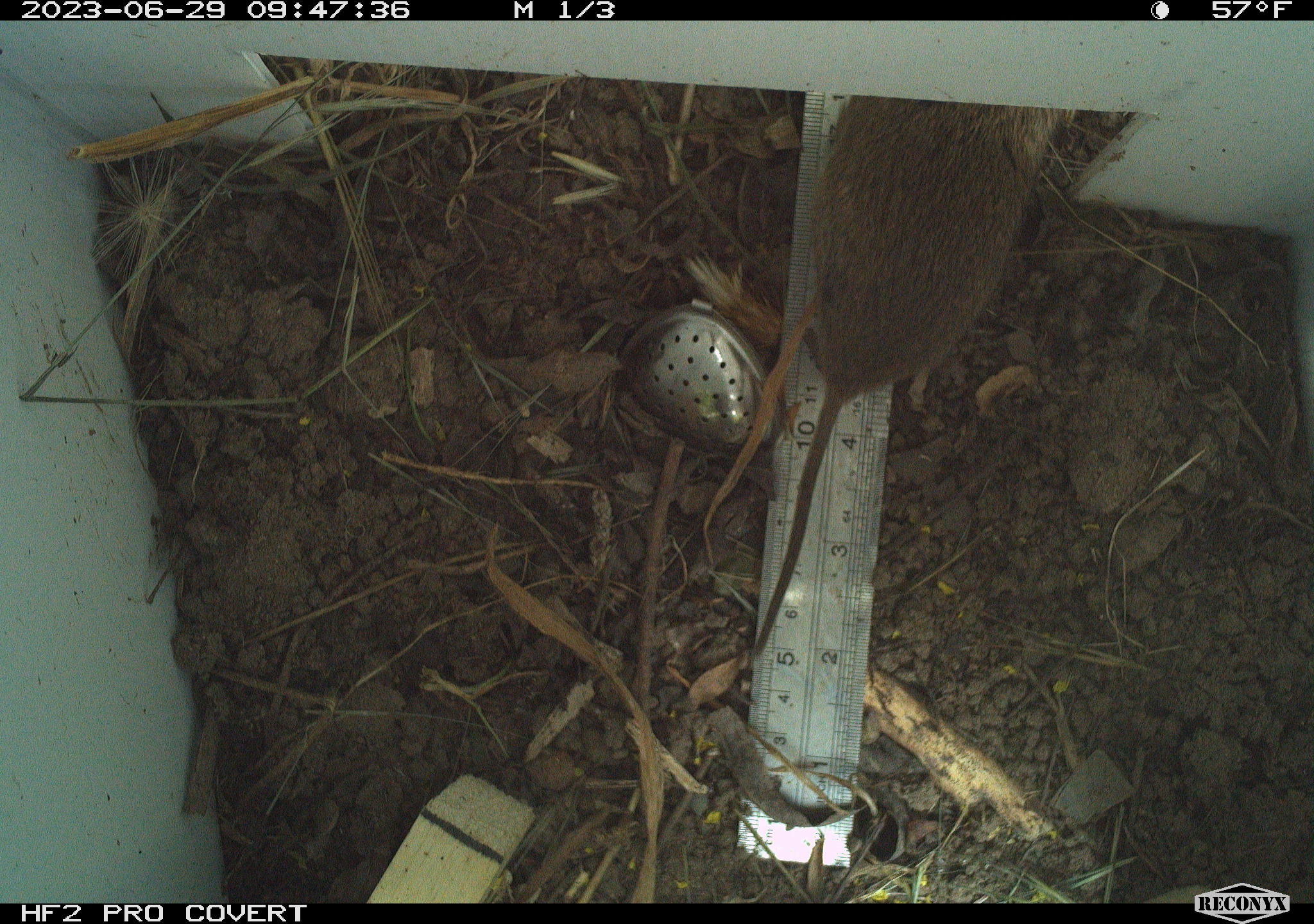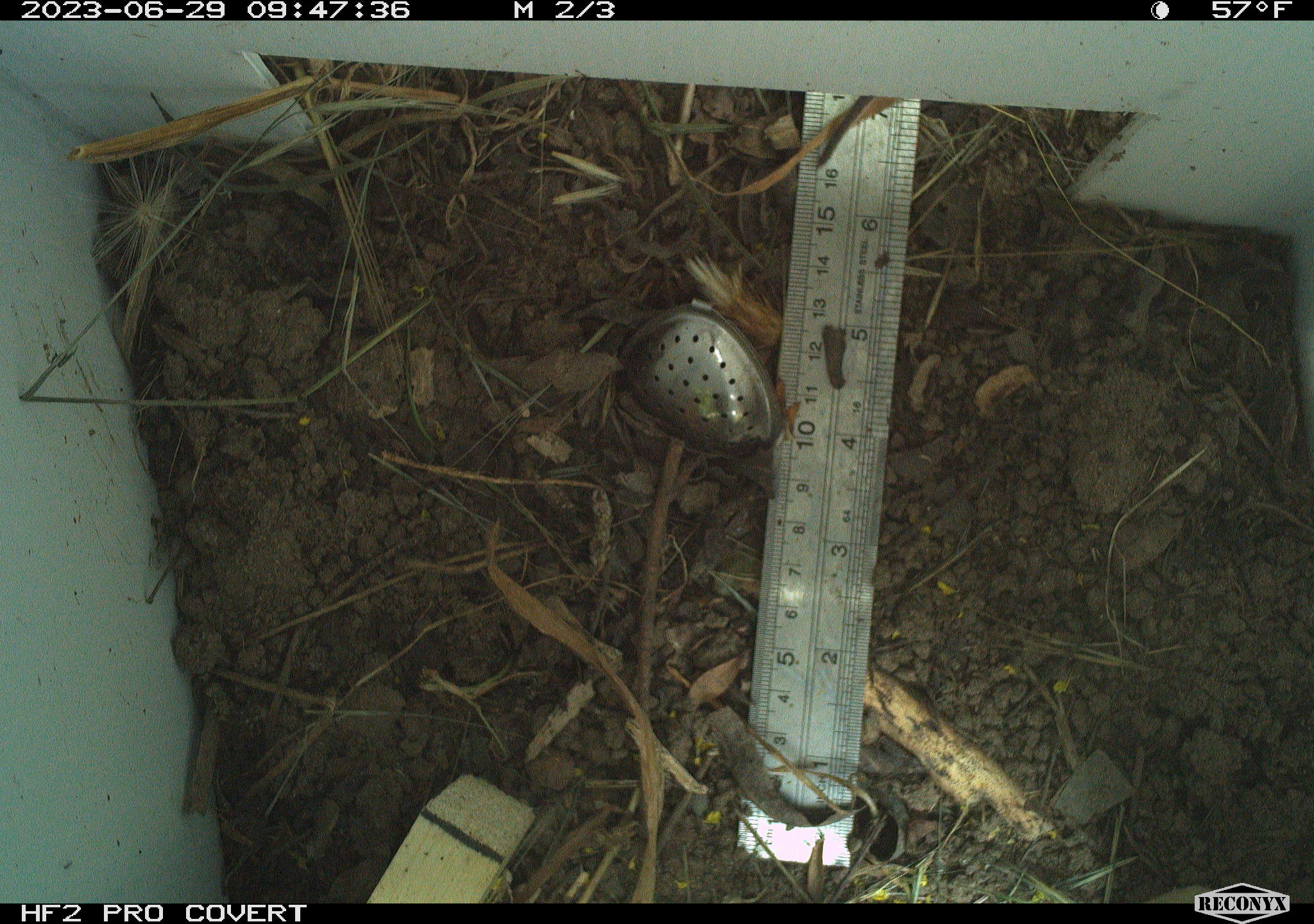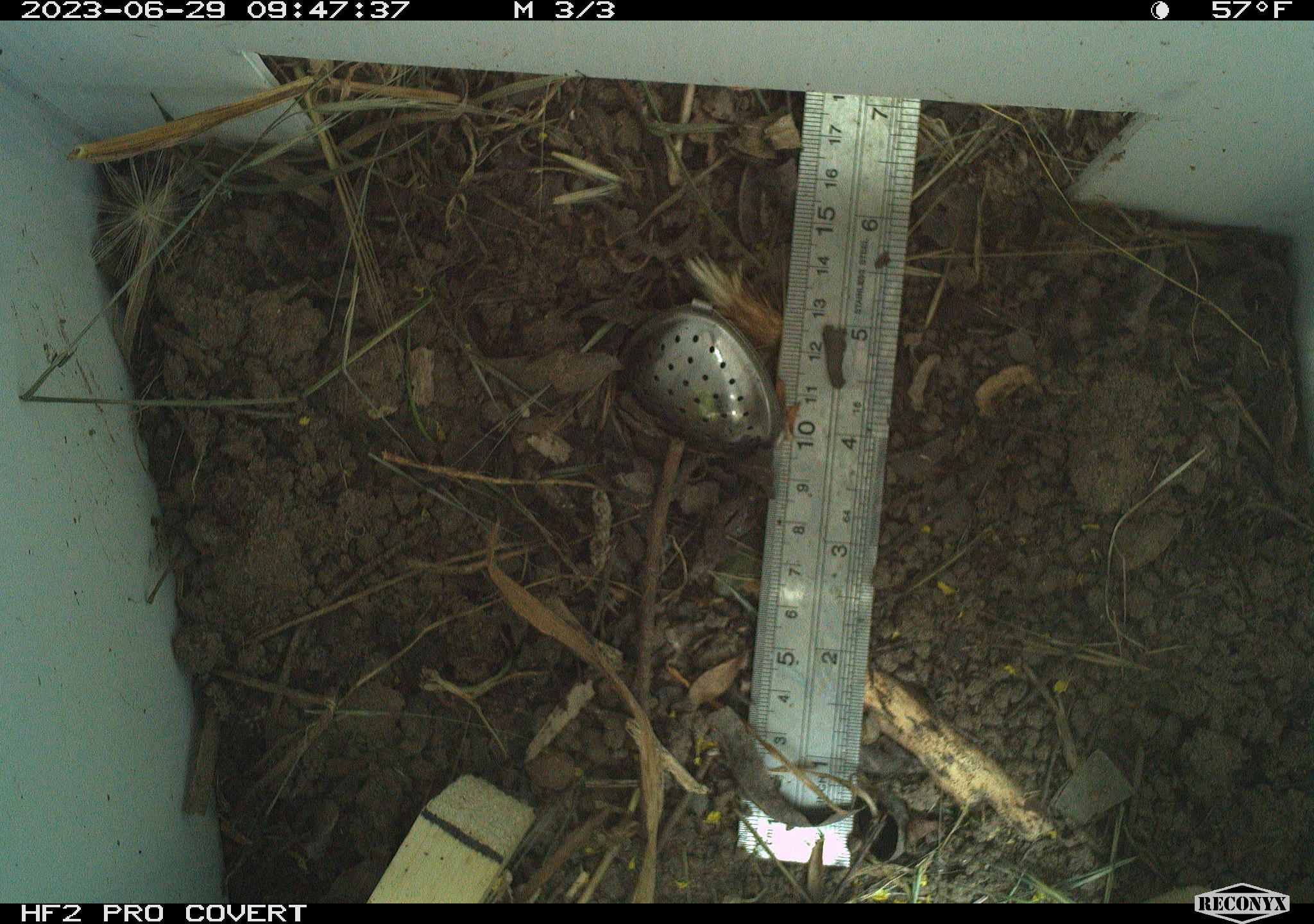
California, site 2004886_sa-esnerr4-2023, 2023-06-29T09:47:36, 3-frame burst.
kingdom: Animalia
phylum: Chordata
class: Mammalia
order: Rodentia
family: Cricetidae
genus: Microtus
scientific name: Microtus californicus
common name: california vole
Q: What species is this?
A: California vole (Microtus californicus).